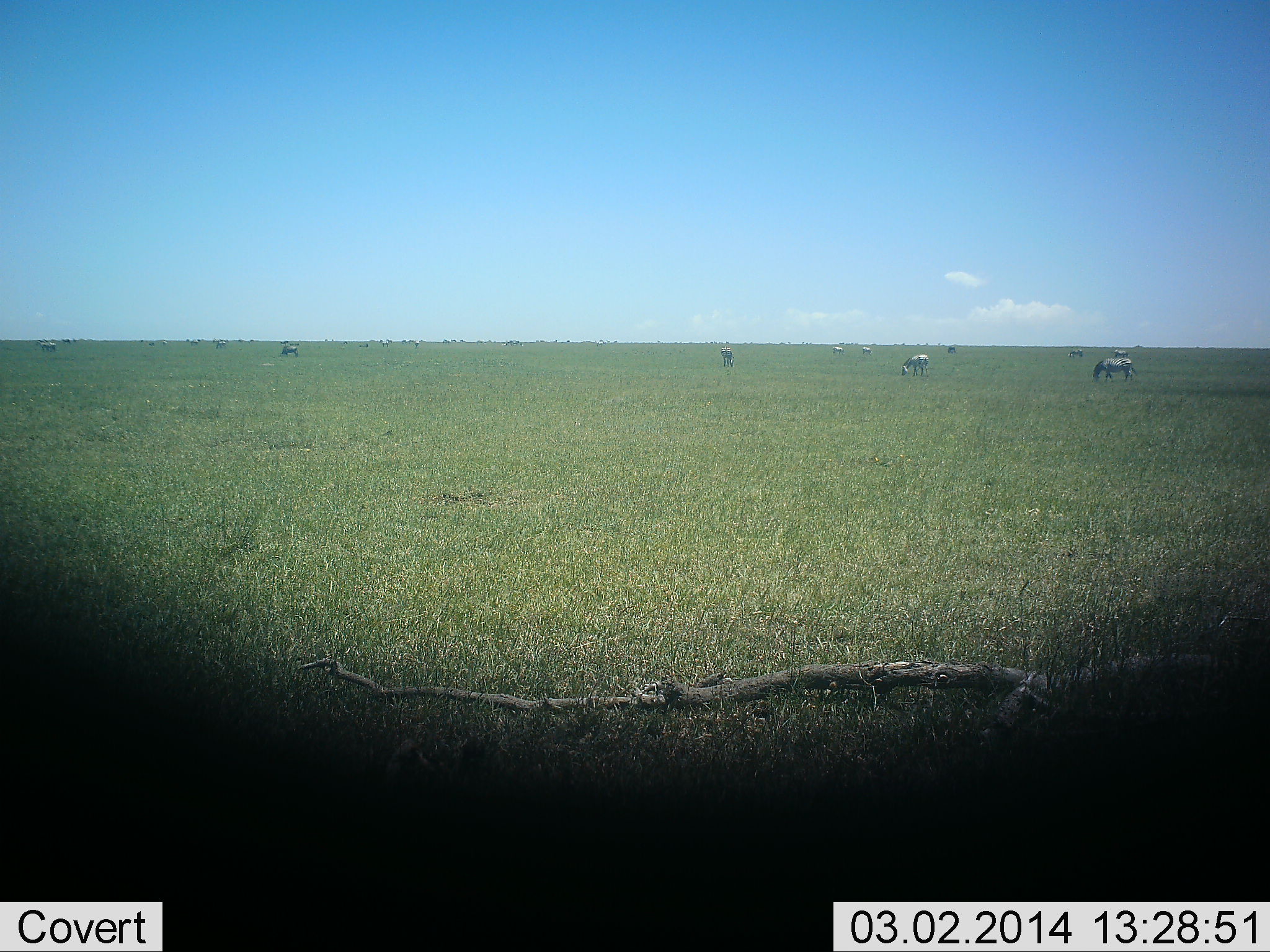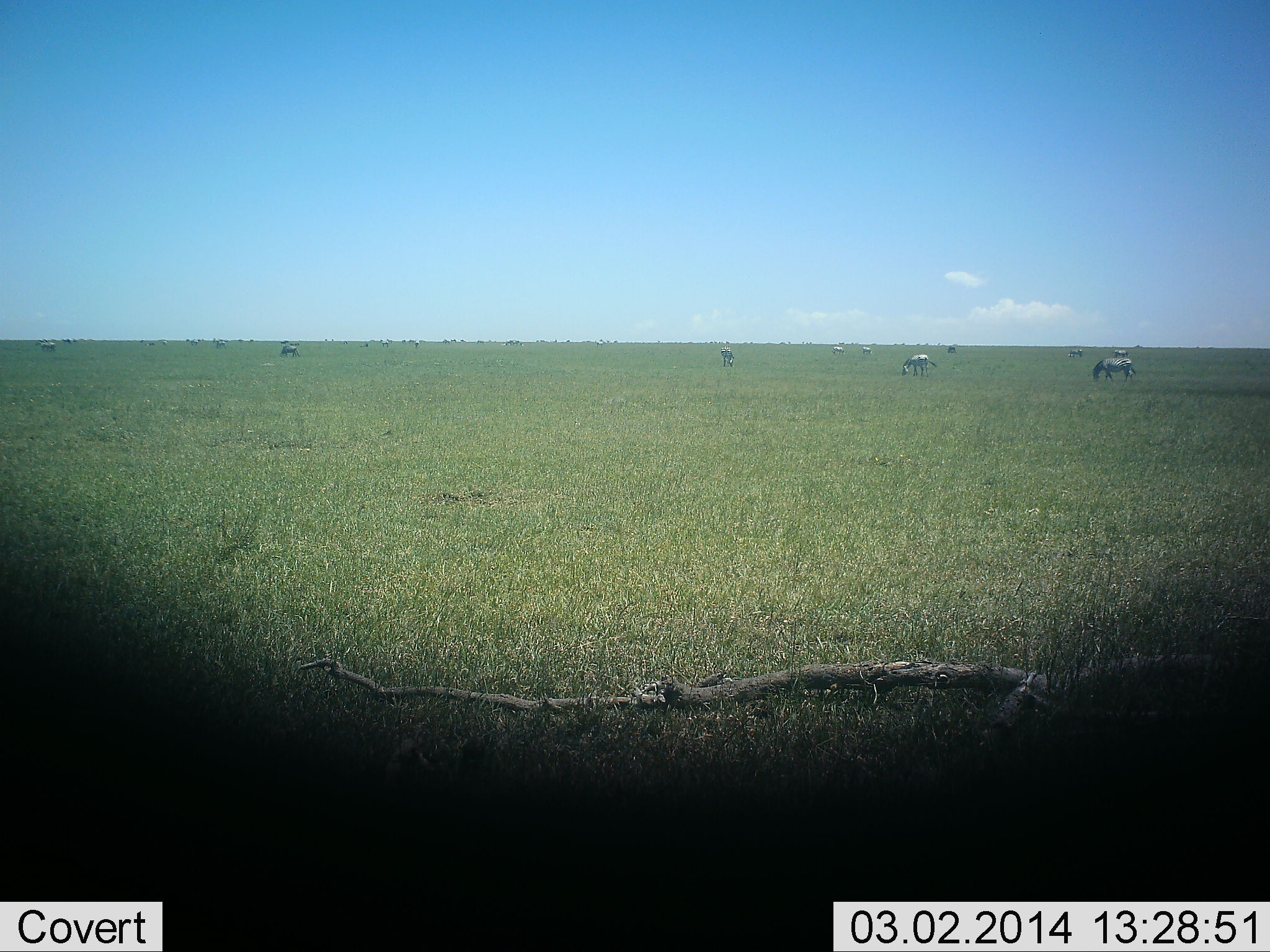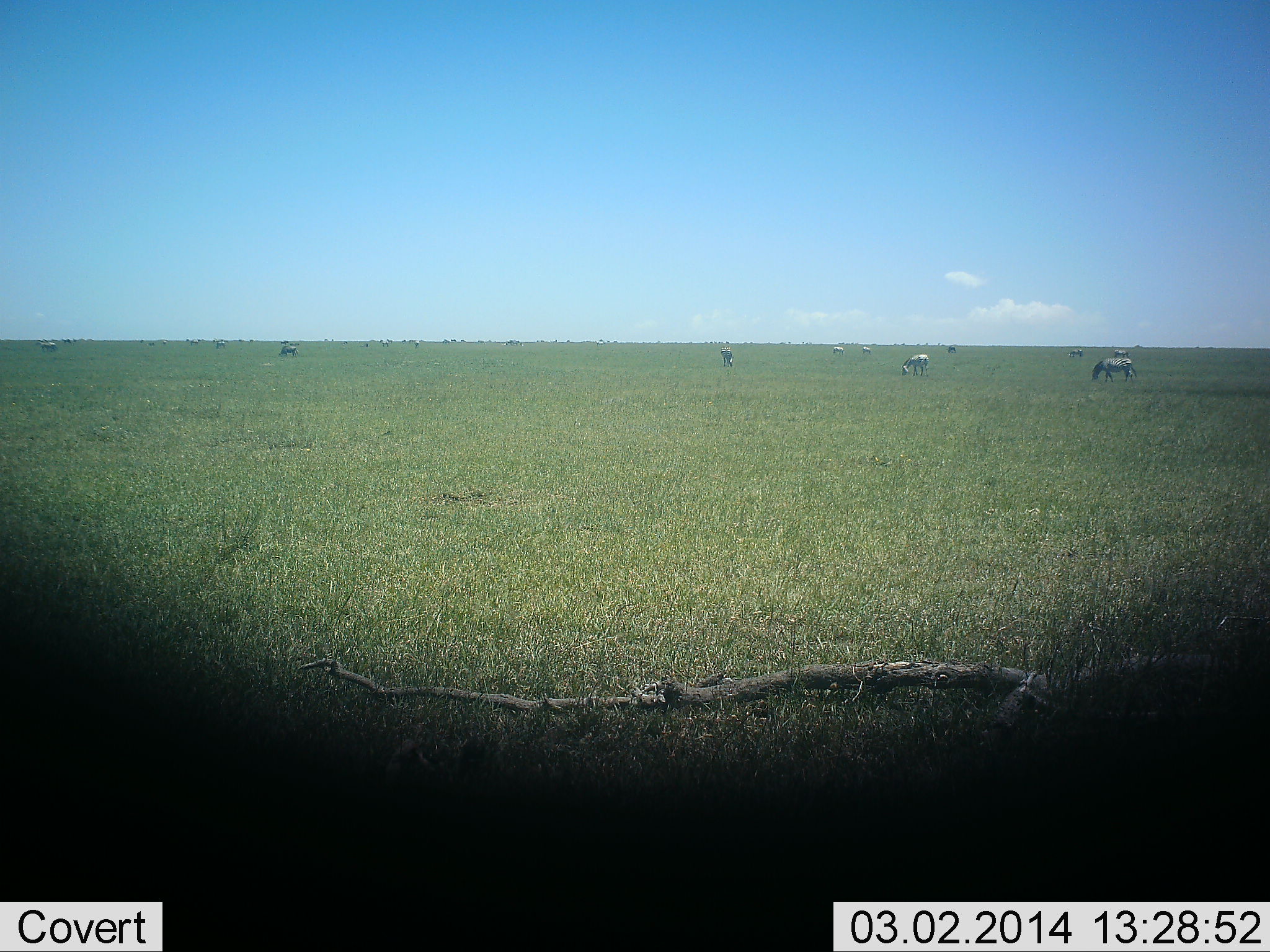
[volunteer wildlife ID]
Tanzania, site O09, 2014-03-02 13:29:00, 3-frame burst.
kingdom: Animalia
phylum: Chordata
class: Mammalia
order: Perissodactyla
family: Equidae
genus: Equus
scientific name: Equus quagga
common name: plains zebra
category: zebra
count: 10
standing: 50%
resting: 0%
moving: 10%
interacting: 0%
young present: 0%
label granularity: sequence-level